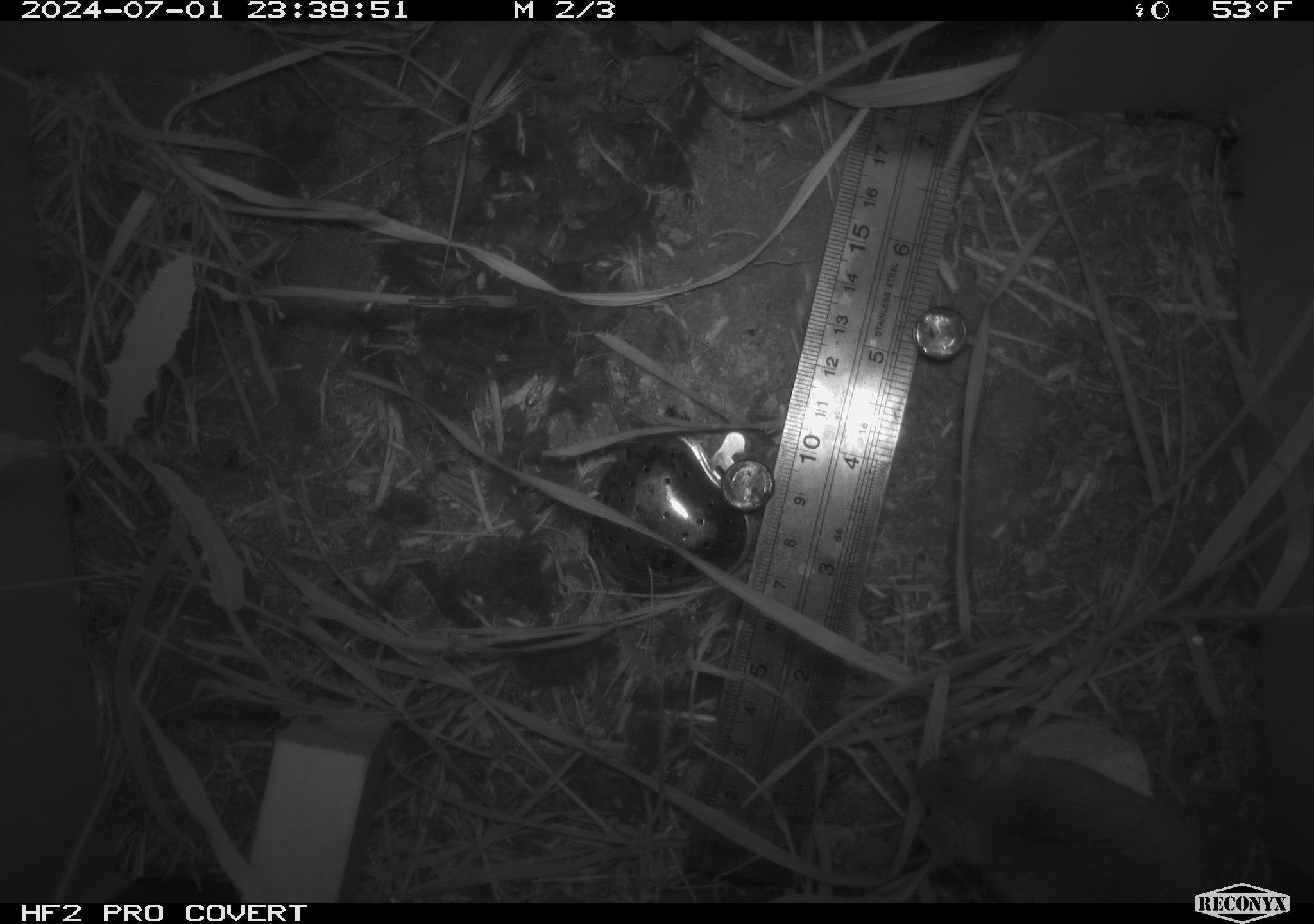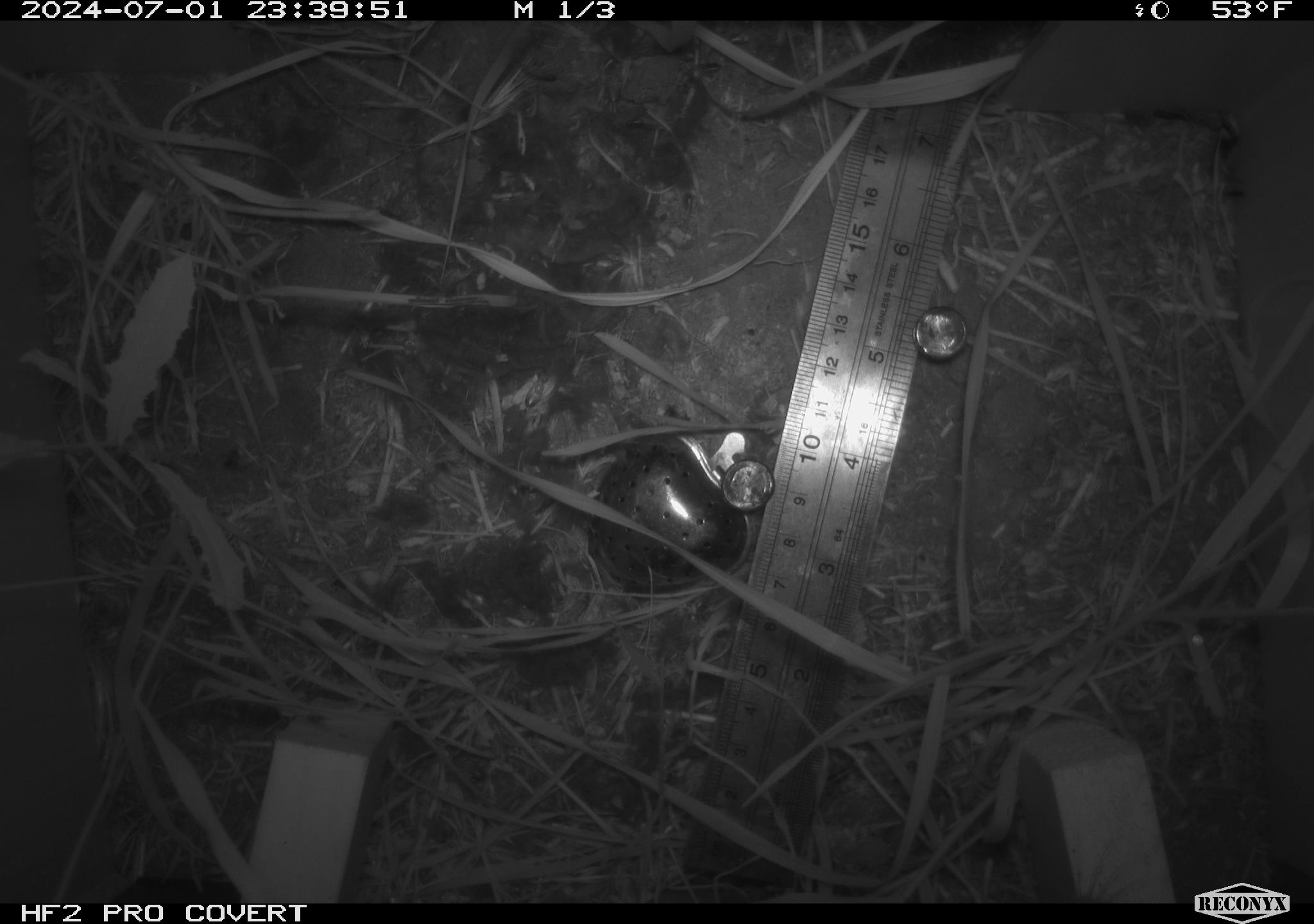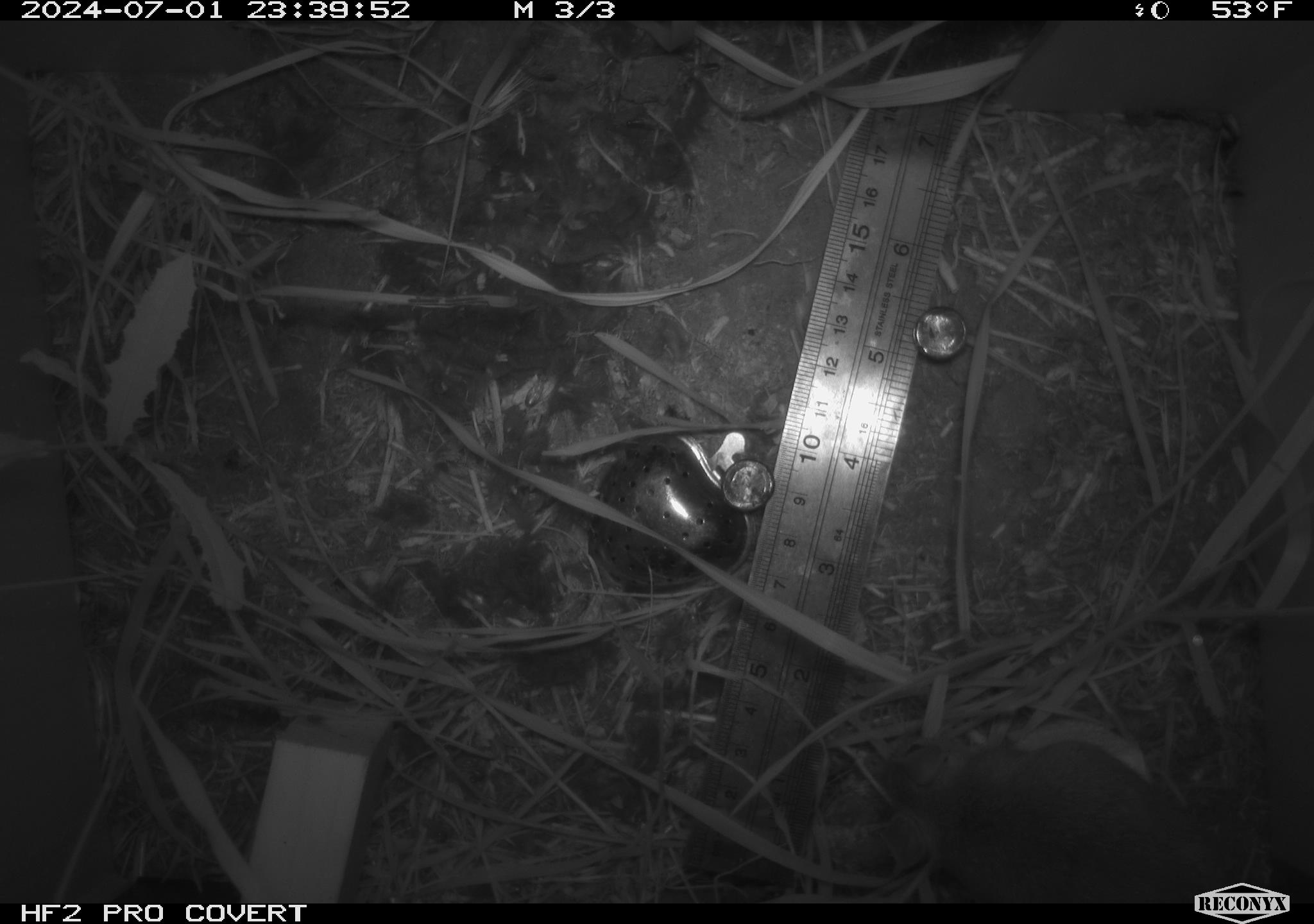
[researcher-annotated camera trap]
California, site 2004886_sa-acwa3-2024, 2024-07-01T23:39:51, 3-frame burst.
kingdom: Animalia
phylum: Chordata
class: Mammalia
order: Rodentia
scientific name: Rodentia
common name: mouse species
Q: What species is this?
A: Mouse species (Rodentia).